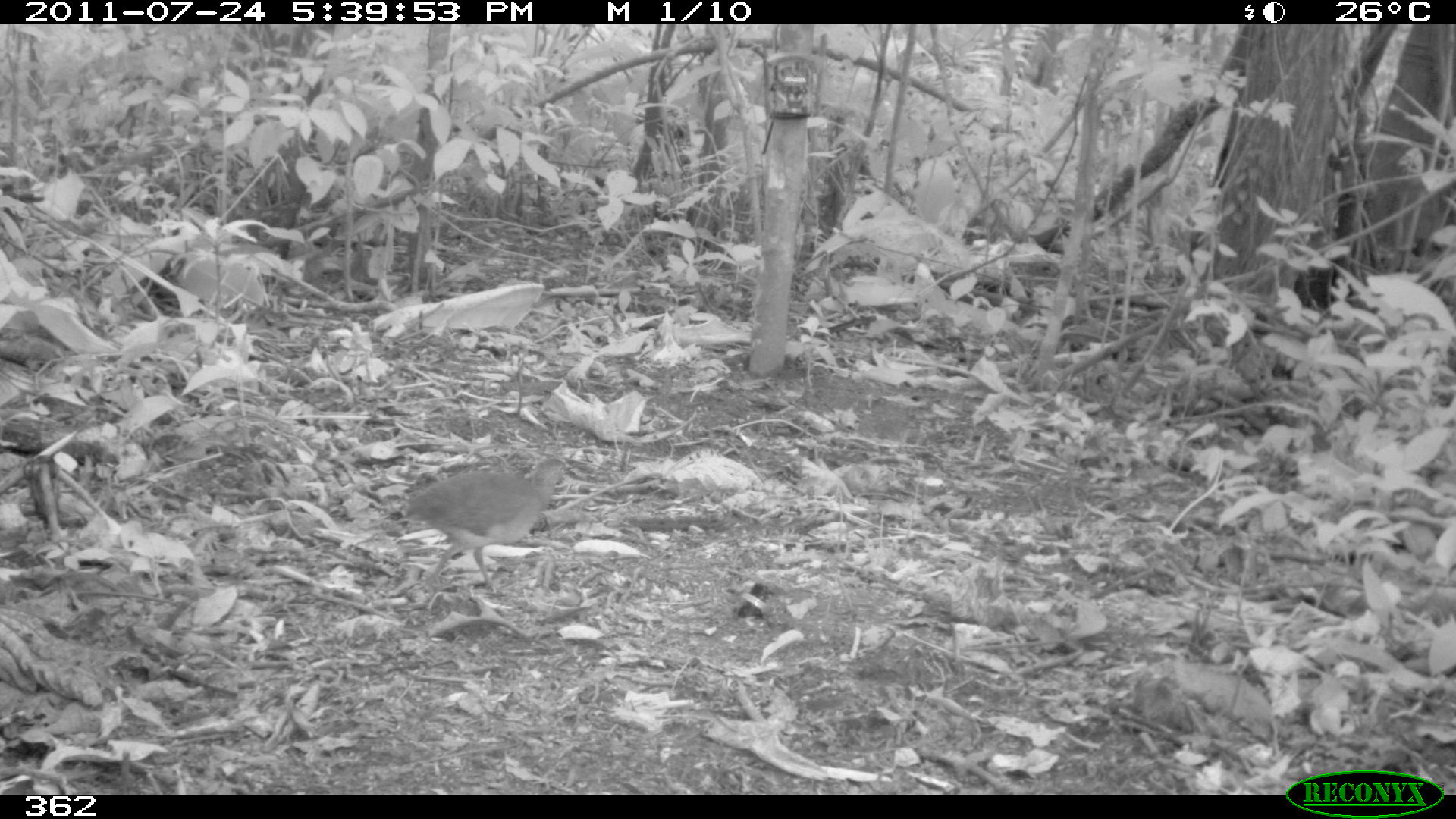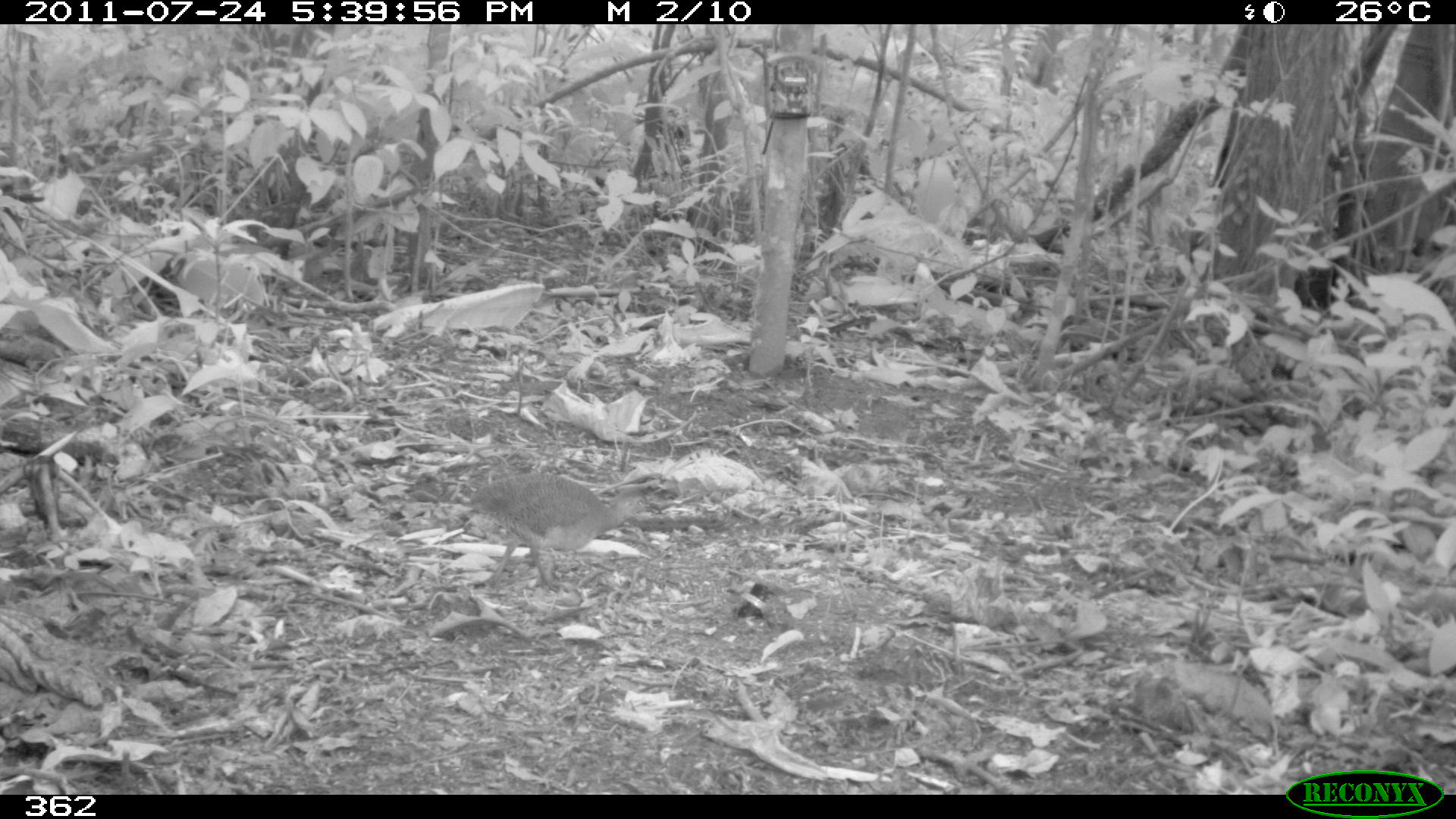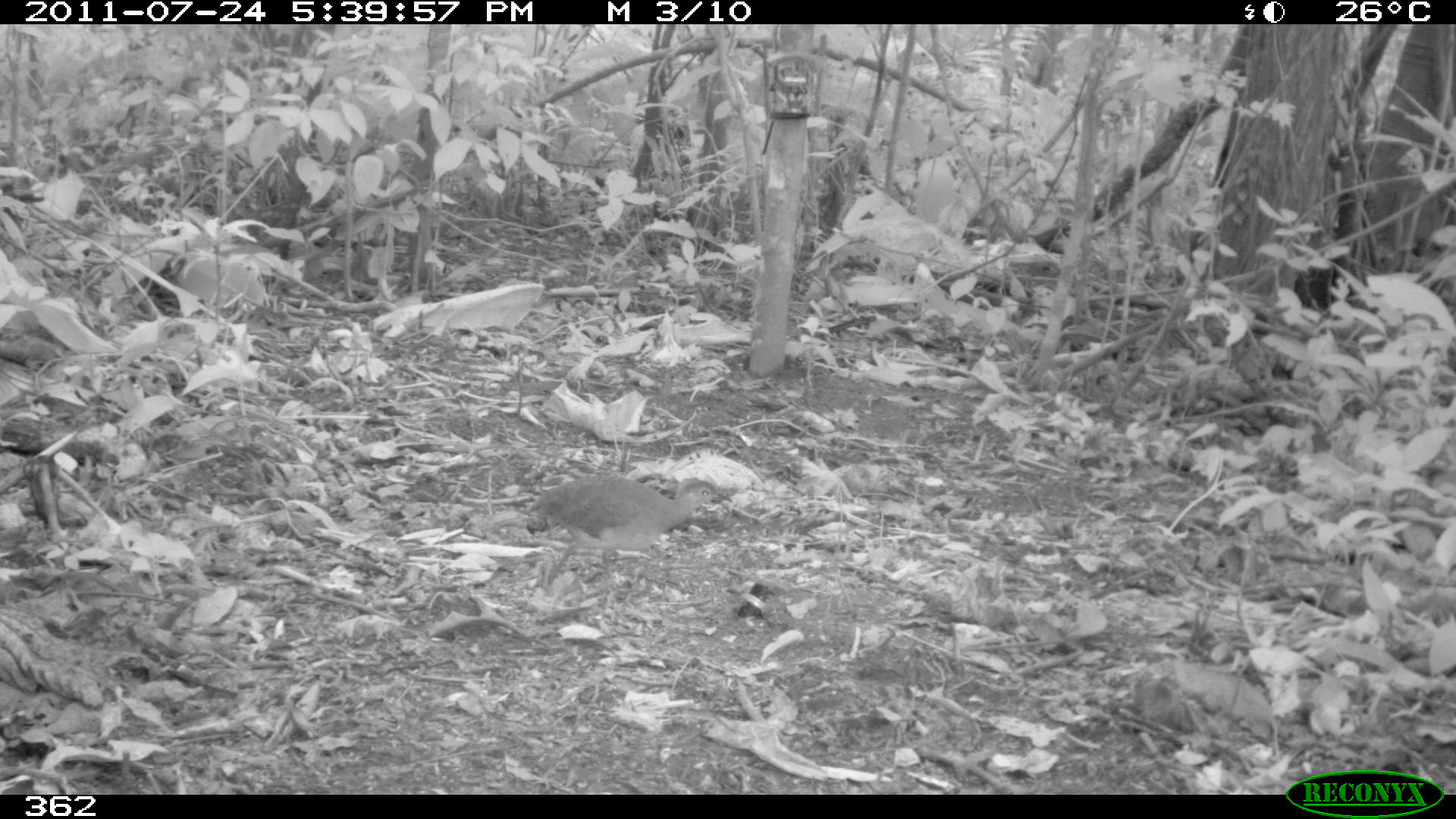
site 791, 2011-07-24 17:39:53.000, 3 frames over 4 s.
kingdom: Animalia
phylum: Chordata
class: Aves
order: Galliformes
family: Phasianidae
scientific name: Phasianidae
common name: quails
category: quail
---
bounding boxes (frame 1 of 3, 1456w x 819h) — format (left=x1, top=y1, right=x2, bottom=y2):
quail: (left=404, top=459, right=578, bottom=595)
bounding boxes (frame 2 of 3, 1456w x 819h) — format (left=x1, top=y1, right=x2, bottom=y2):
quail: (left=469, top=468, right=661, bottom=590)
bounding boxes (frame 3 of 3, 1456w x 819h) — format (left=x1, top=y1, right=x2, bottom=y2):
quail: (left=530, top=472, right=731, bottom=592)